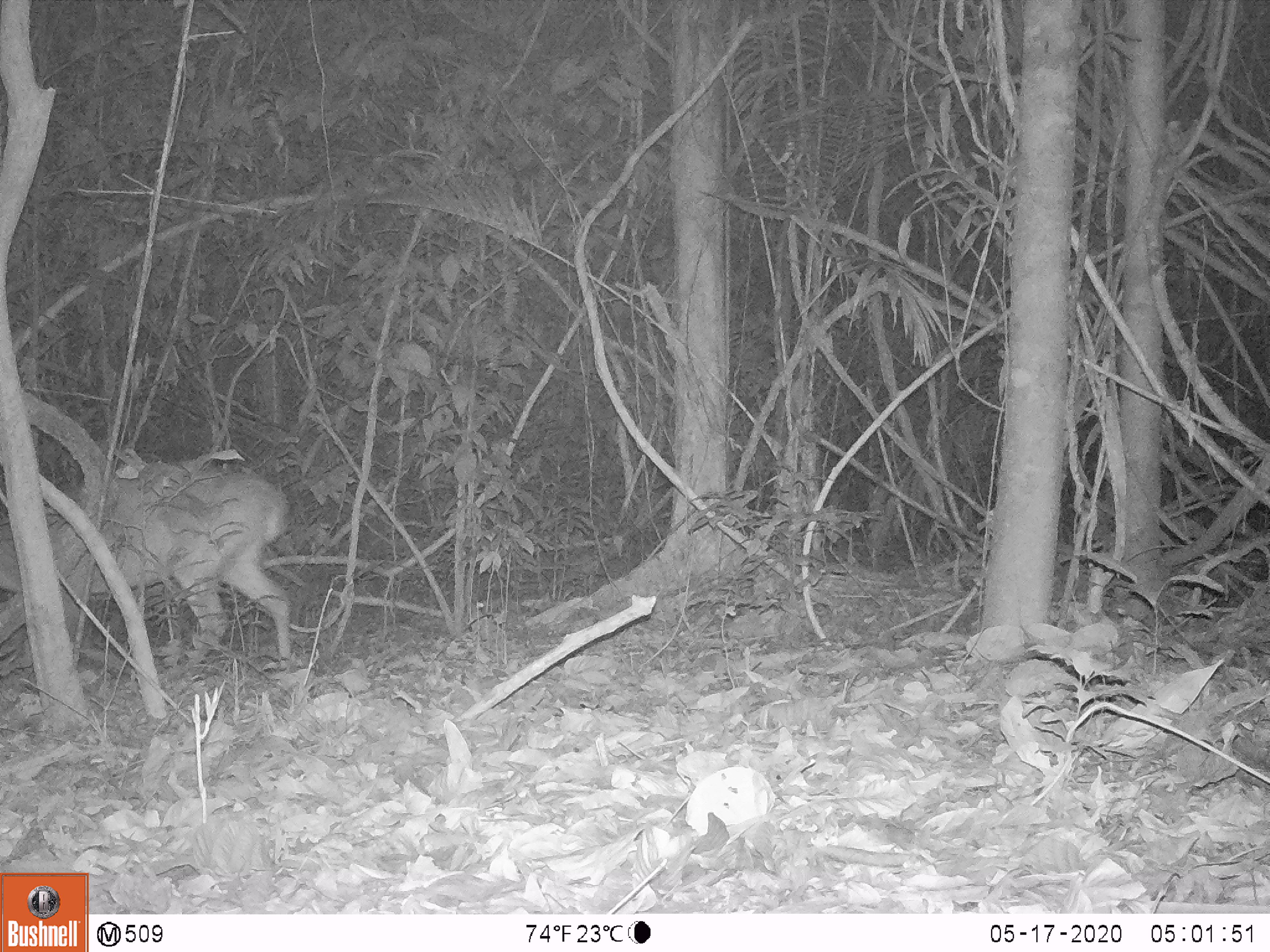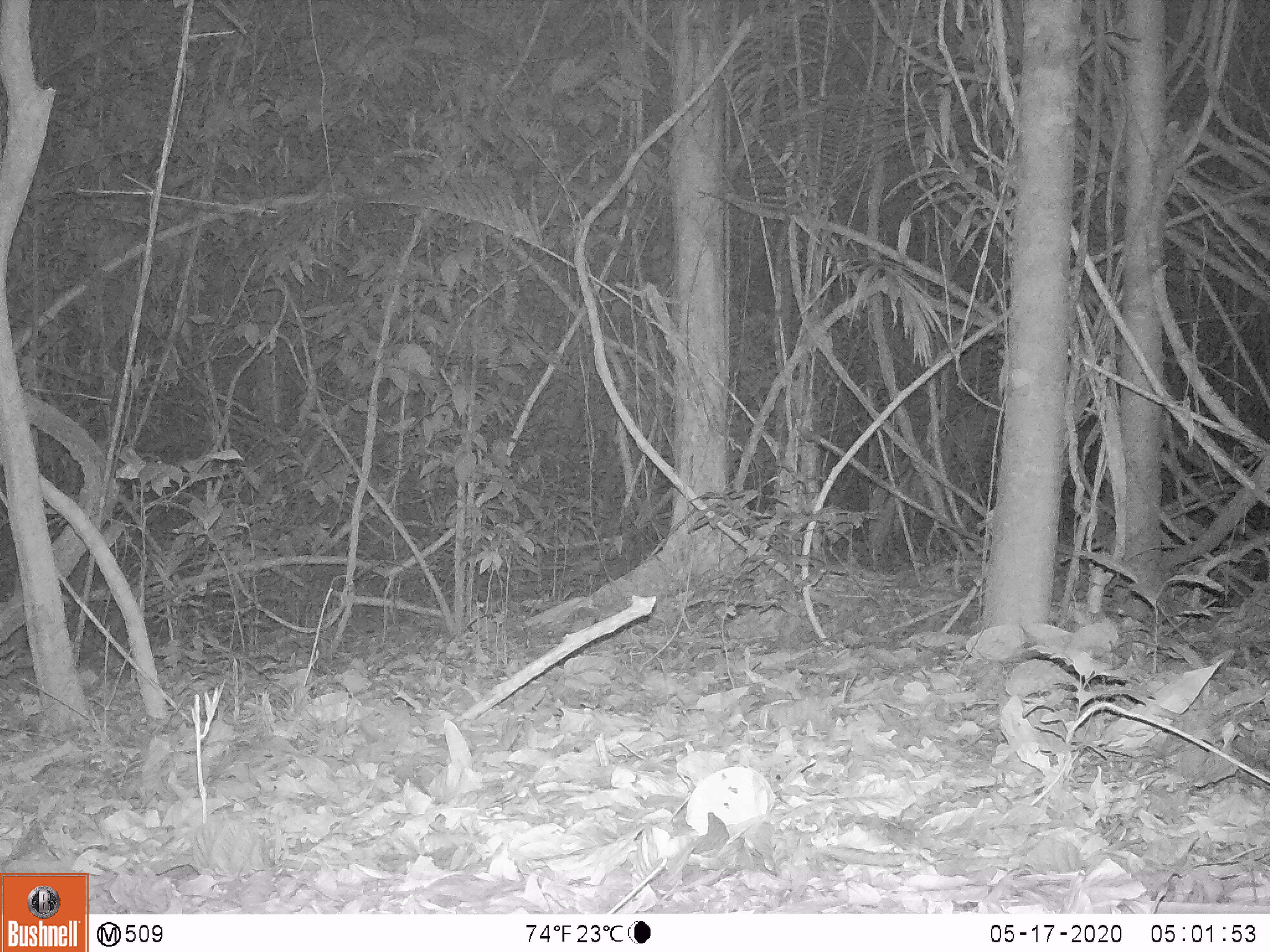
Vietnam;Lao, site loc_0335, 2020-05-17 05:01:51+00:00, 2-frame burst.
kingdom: Animalia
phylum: Chordata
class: Mammalia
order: Artiodactyla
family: Cervidae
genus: Muntiacus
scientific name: Muntiacus vuquangensis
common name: large-antlered muntjac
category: large antlered muntjac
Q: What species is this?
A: Large antlered muntjac (large-antlered muntjac) (Muntiacus vuquangensis).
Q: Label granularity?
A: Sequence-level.